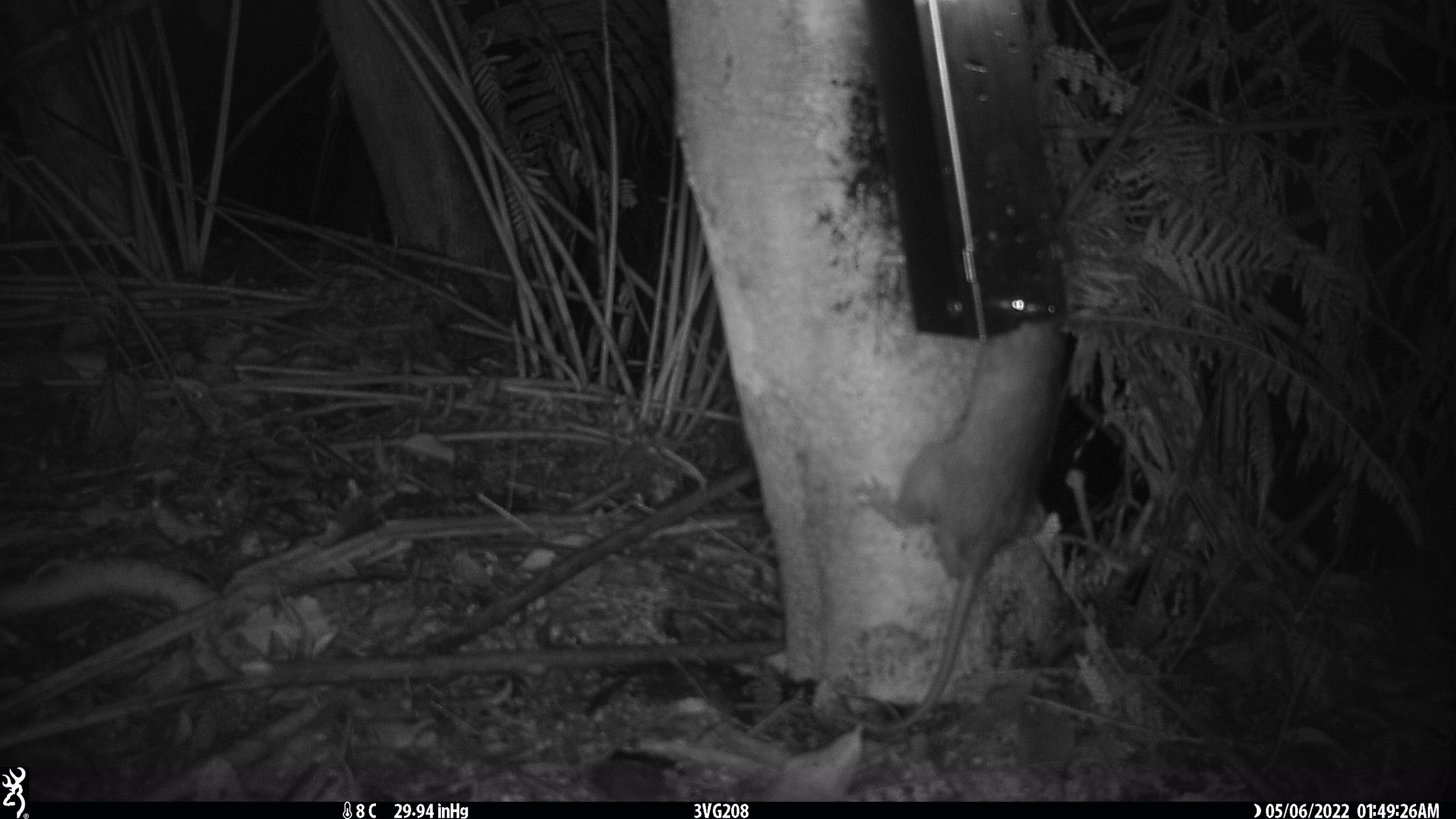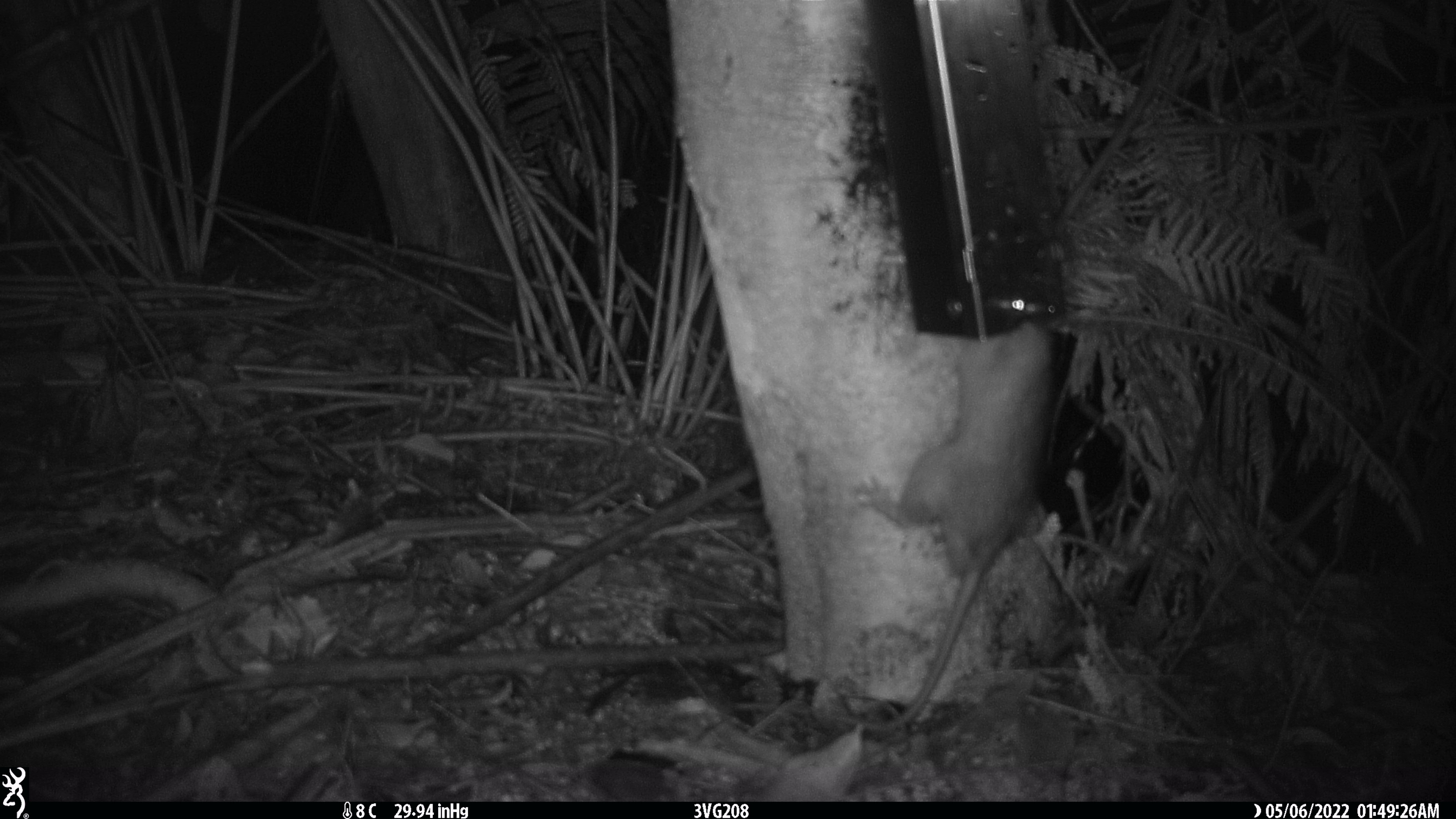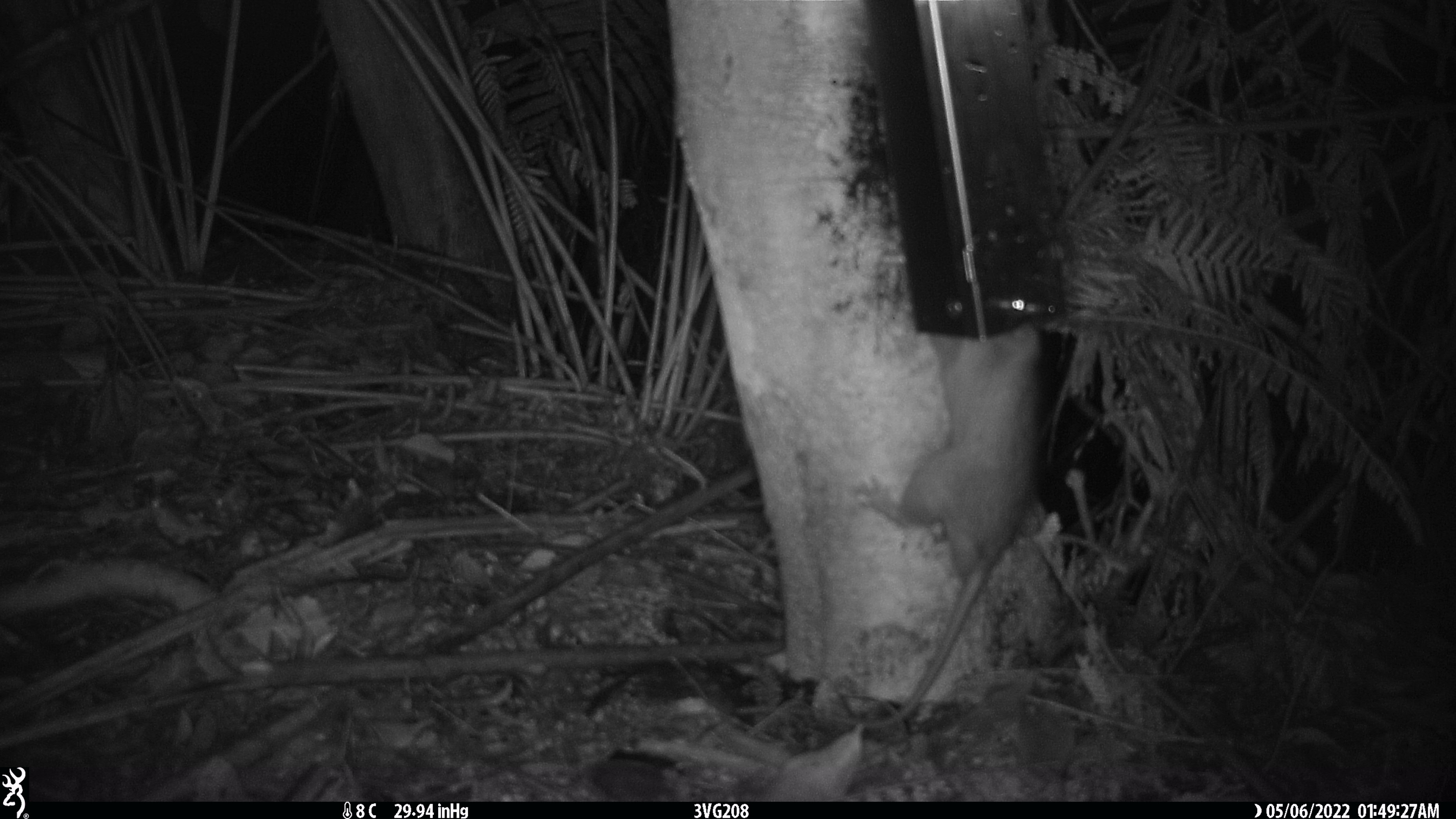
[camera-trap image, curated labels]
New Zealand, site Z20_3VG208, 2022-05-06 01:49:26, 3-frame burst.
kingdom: Animalia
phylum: Chordata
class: Mammalia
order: Rodentia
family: Muridae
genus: Rattus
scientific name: Rattus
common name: rat